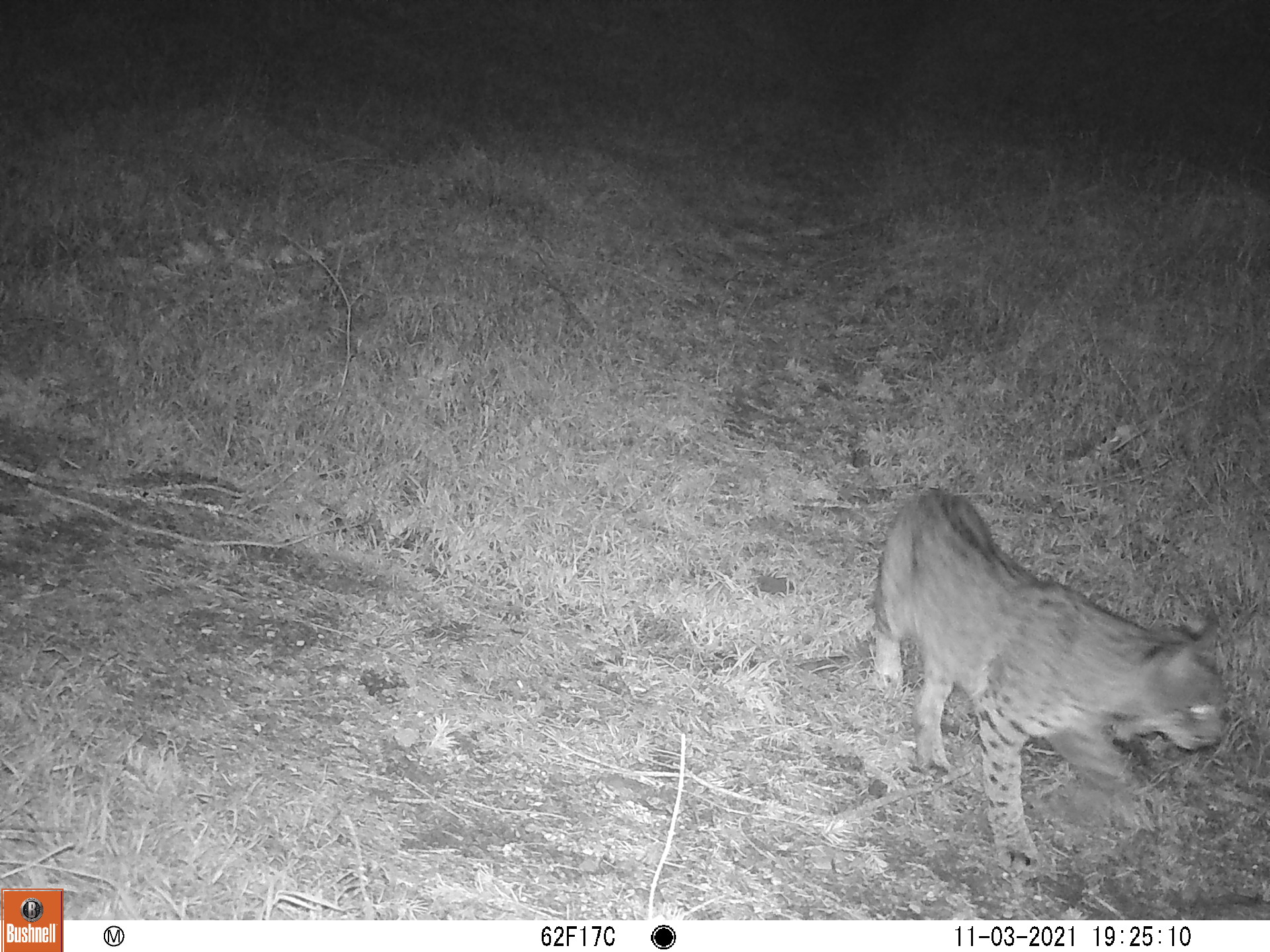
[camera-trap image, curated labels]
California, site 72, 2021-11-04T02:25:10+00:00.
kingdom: Animalia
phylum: Chordata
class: Mammalia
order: Carnivora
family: Felidae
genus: Lynx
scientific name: Lynx rufus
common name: bobcat